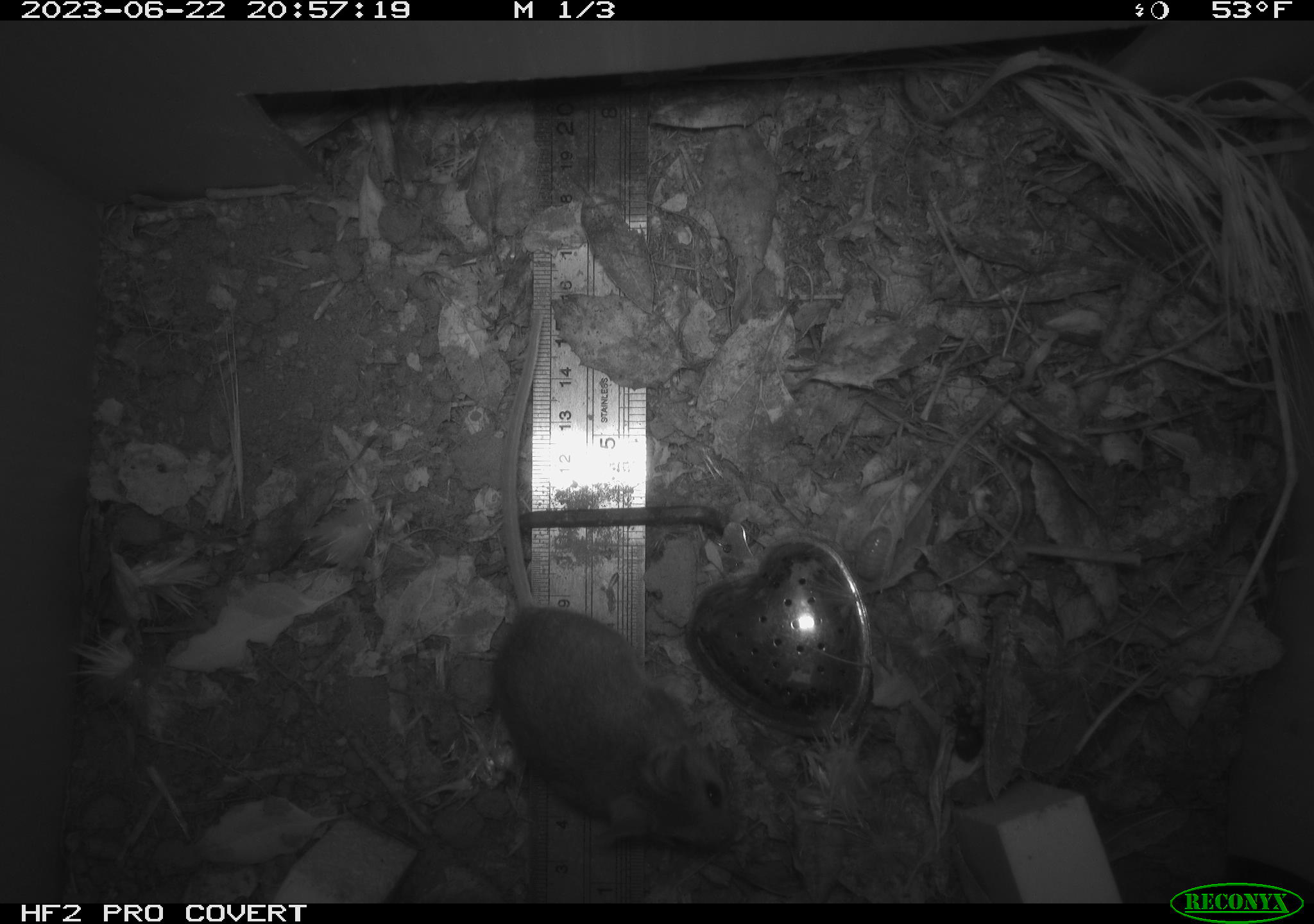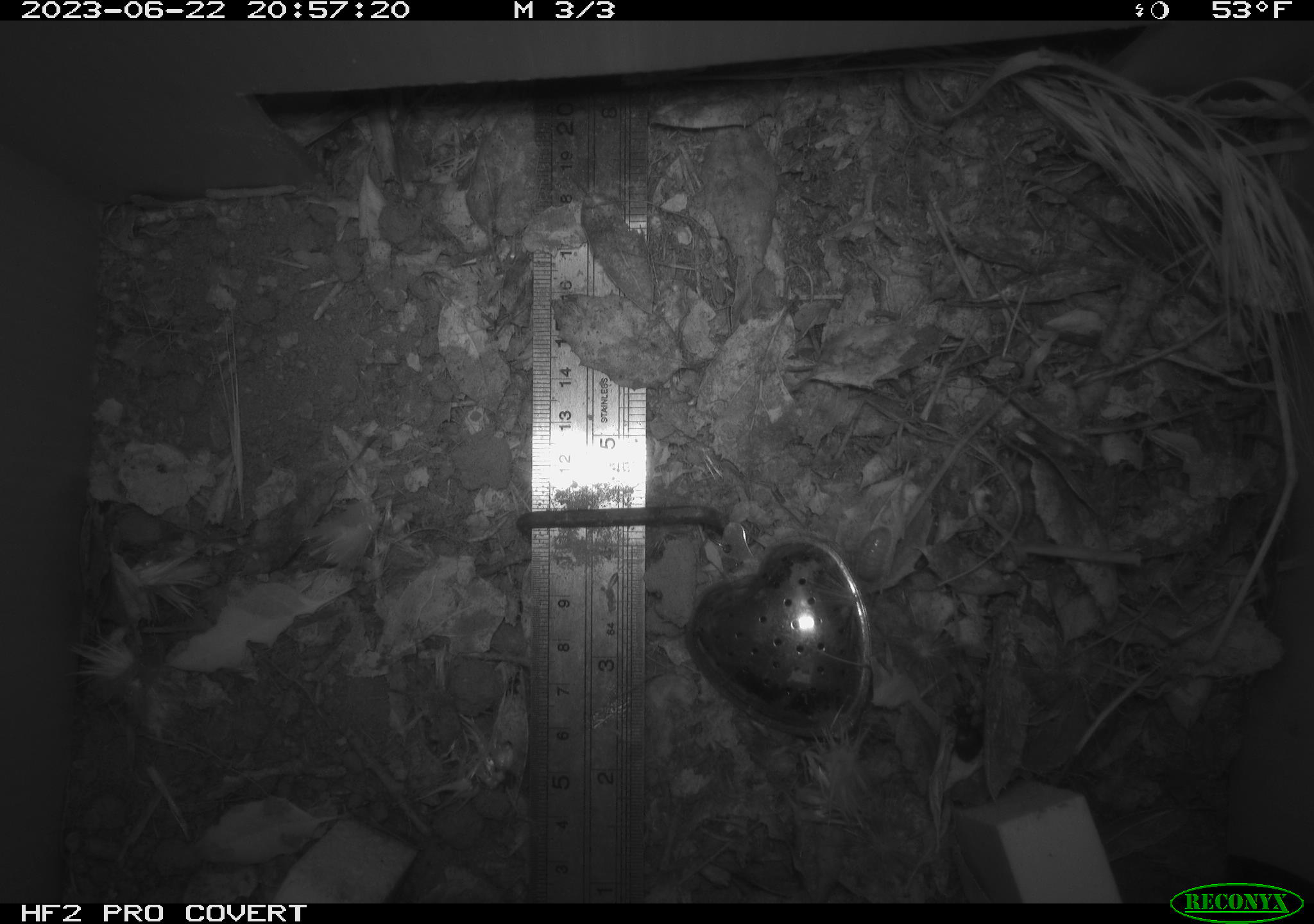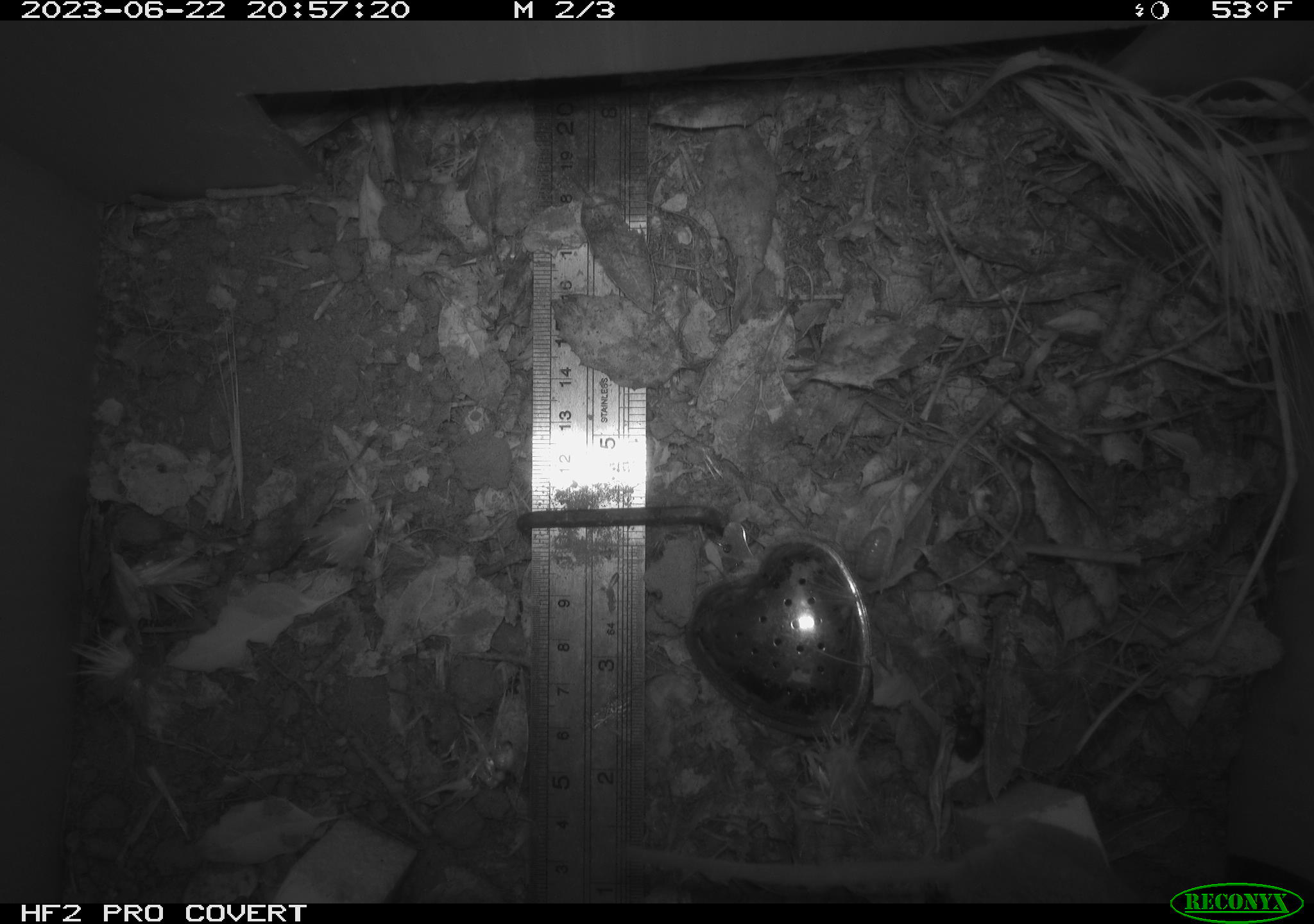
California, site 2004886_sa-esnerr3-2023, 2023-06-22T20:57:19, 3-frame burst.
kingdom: Animalia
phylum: Chordata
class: Mammalia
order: Rodentia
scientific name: Rodentia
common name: mouse species